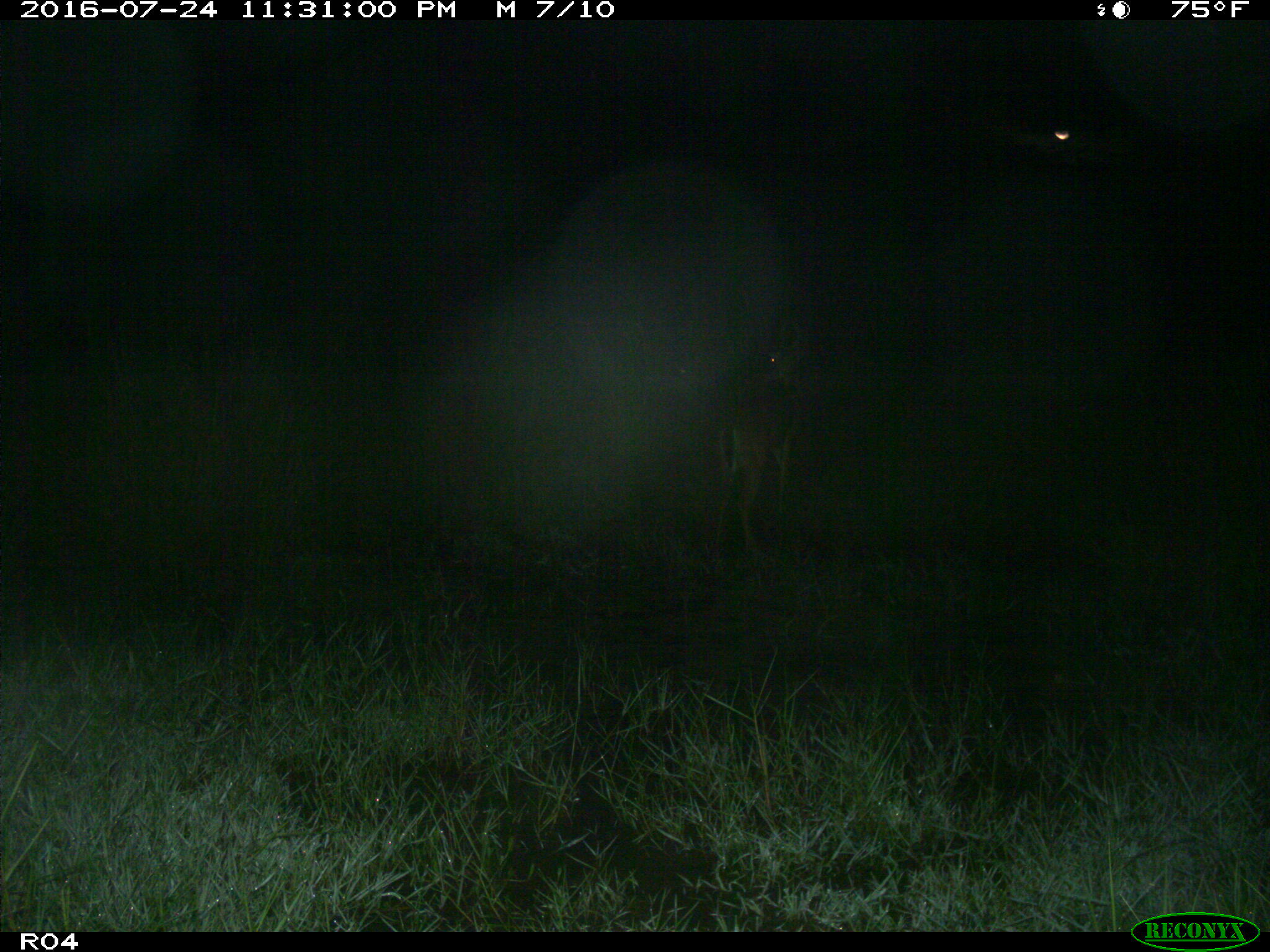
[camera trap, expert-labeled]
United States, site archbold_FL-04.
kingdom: Animalia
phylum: Chordata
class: Mammalia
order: Artiodactyla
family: Cervidae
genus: Odocoileus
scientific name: Odocoileus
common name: deer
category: unidentified deer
Unidentified deer (deer) (Odocoileus).